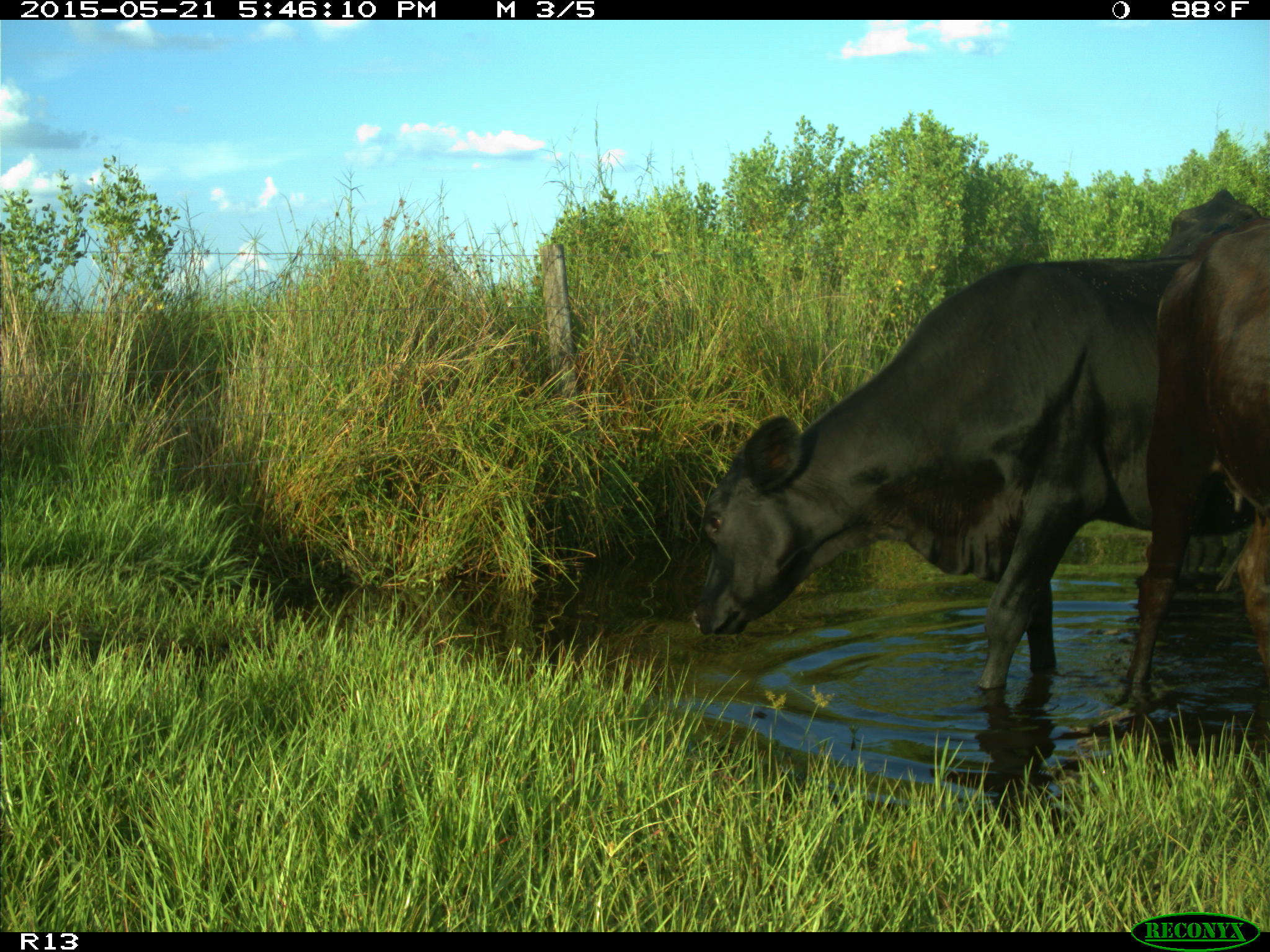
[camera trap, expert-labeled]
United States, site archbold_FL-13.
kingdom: Animalia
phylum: Chordata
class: Mammalia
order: Artiodactyla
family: Bovidae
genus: Bos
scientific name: Bos taurus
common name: domestic cow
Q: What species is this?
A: Bos taurus (domestic cow).